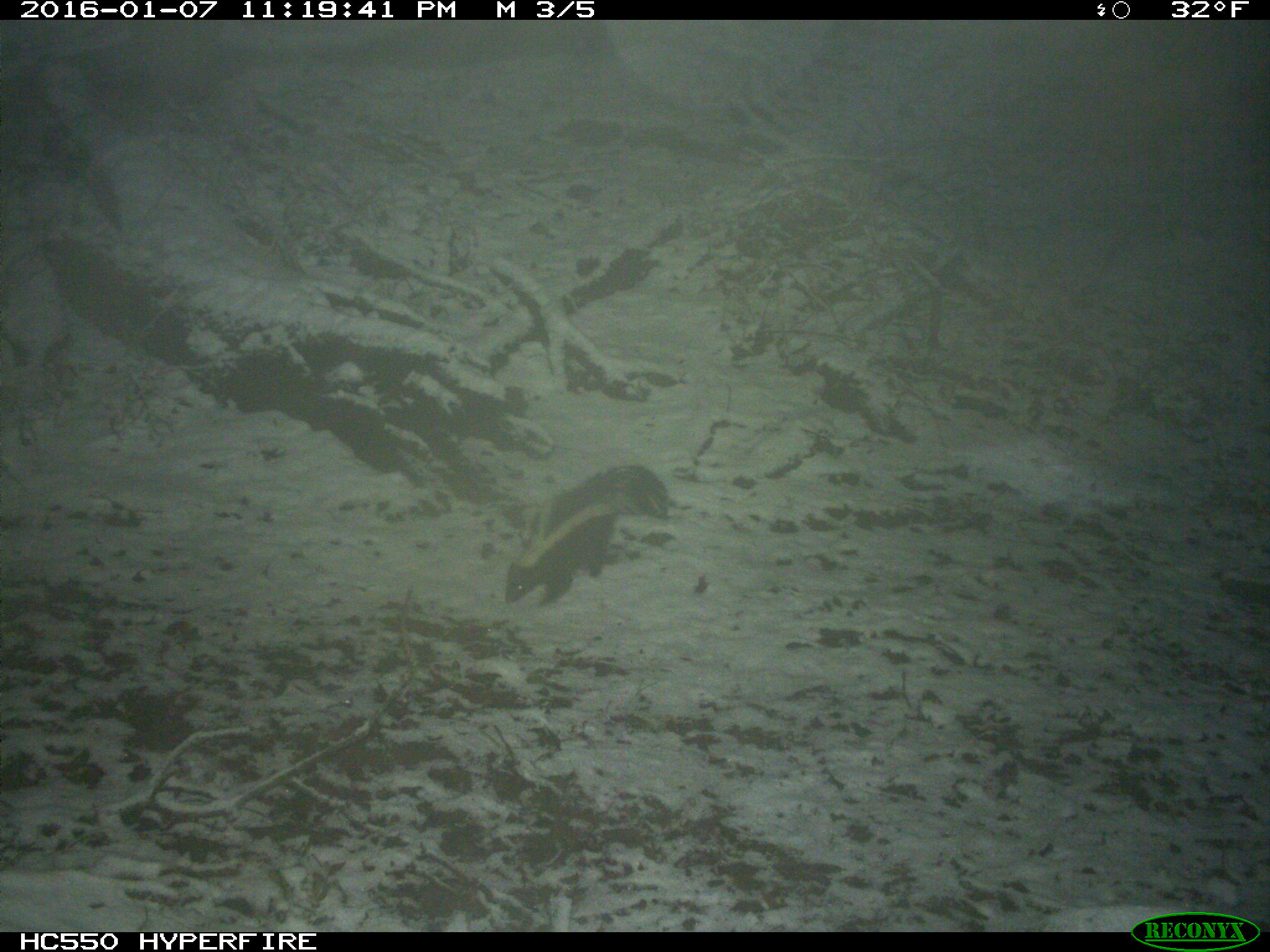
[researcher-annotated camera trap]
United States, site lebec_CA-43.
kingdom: Animalia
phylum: Chordata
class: Mammalia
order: Carnivora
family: Mephitidae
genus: Mephitis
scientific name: Mephitis mephitis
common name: striped skunk